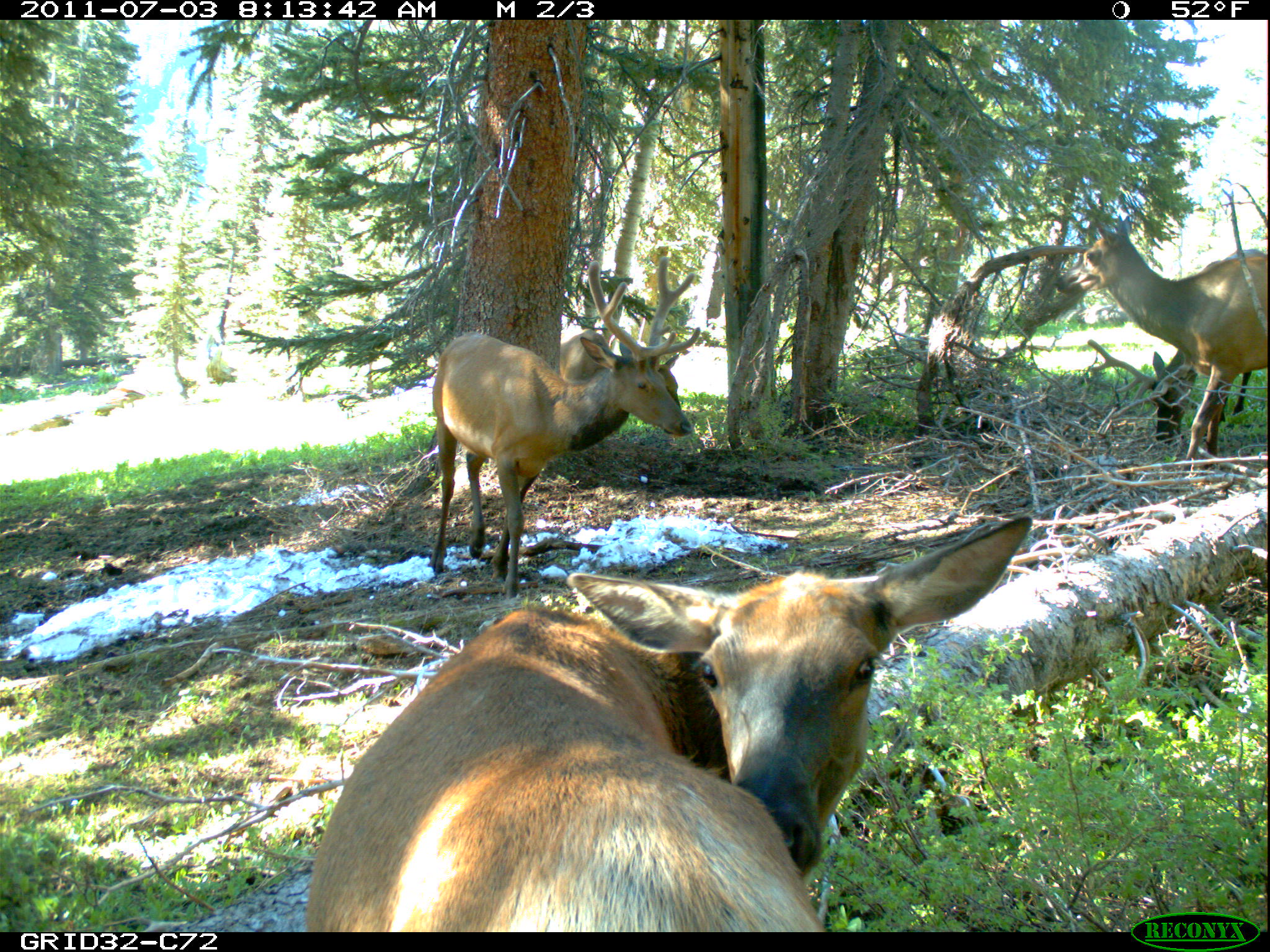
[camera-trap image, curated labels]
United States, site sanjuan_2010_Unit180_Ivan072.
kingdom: Animalia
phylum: Chordata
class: Mammalia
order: Artiodactyla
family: Cervidae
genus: Cervus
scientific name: Cervus elaphus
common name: red deer